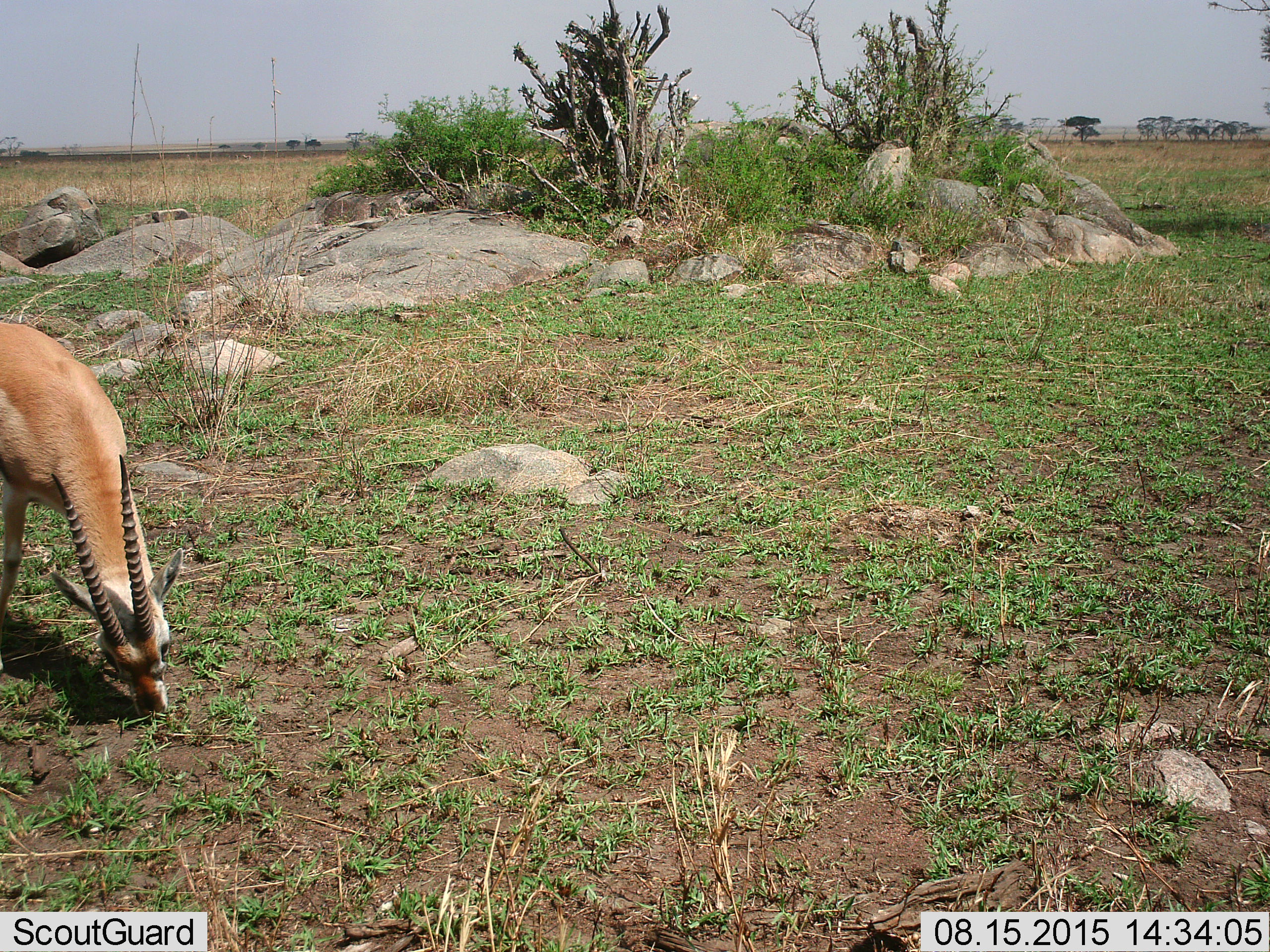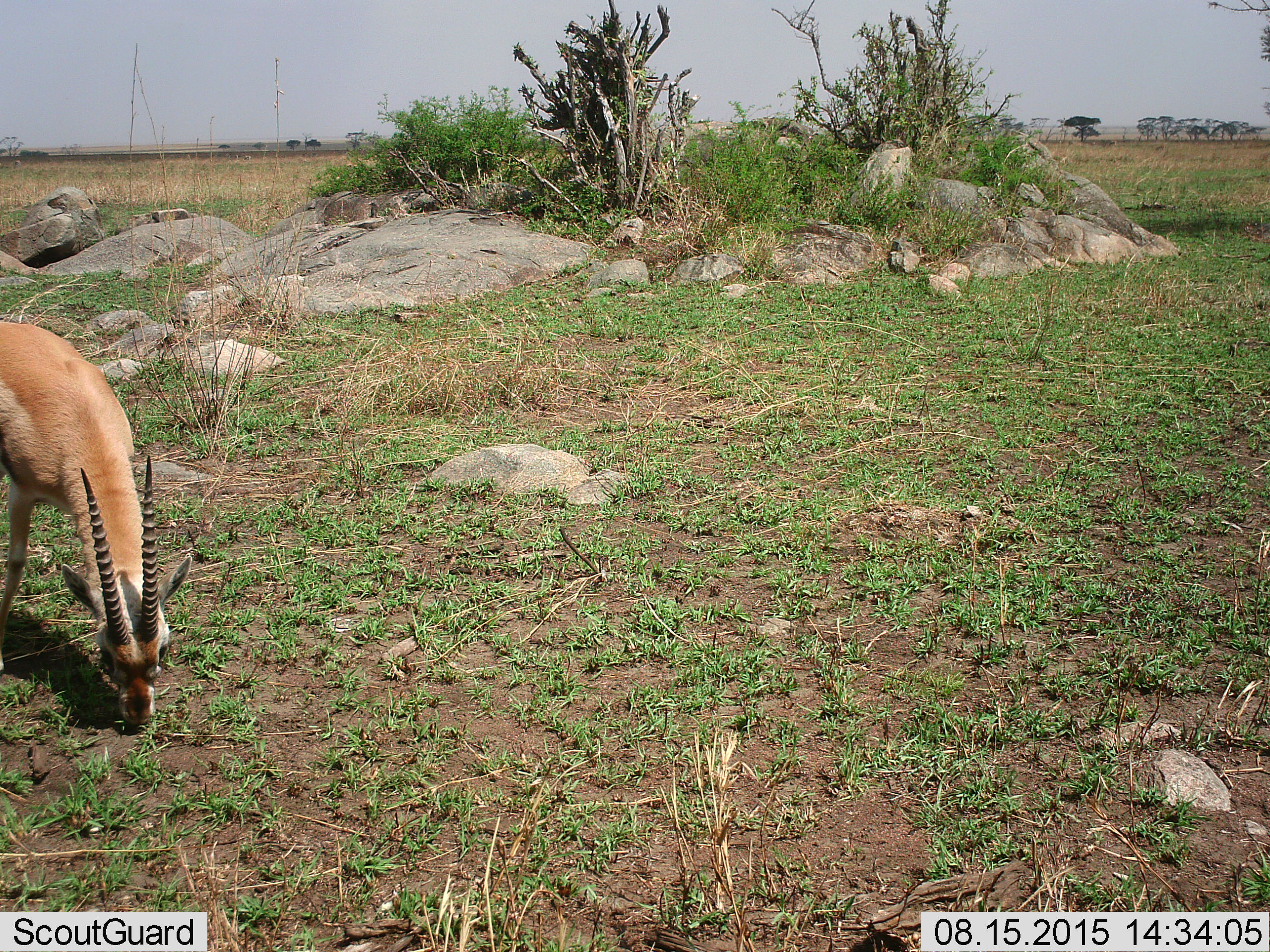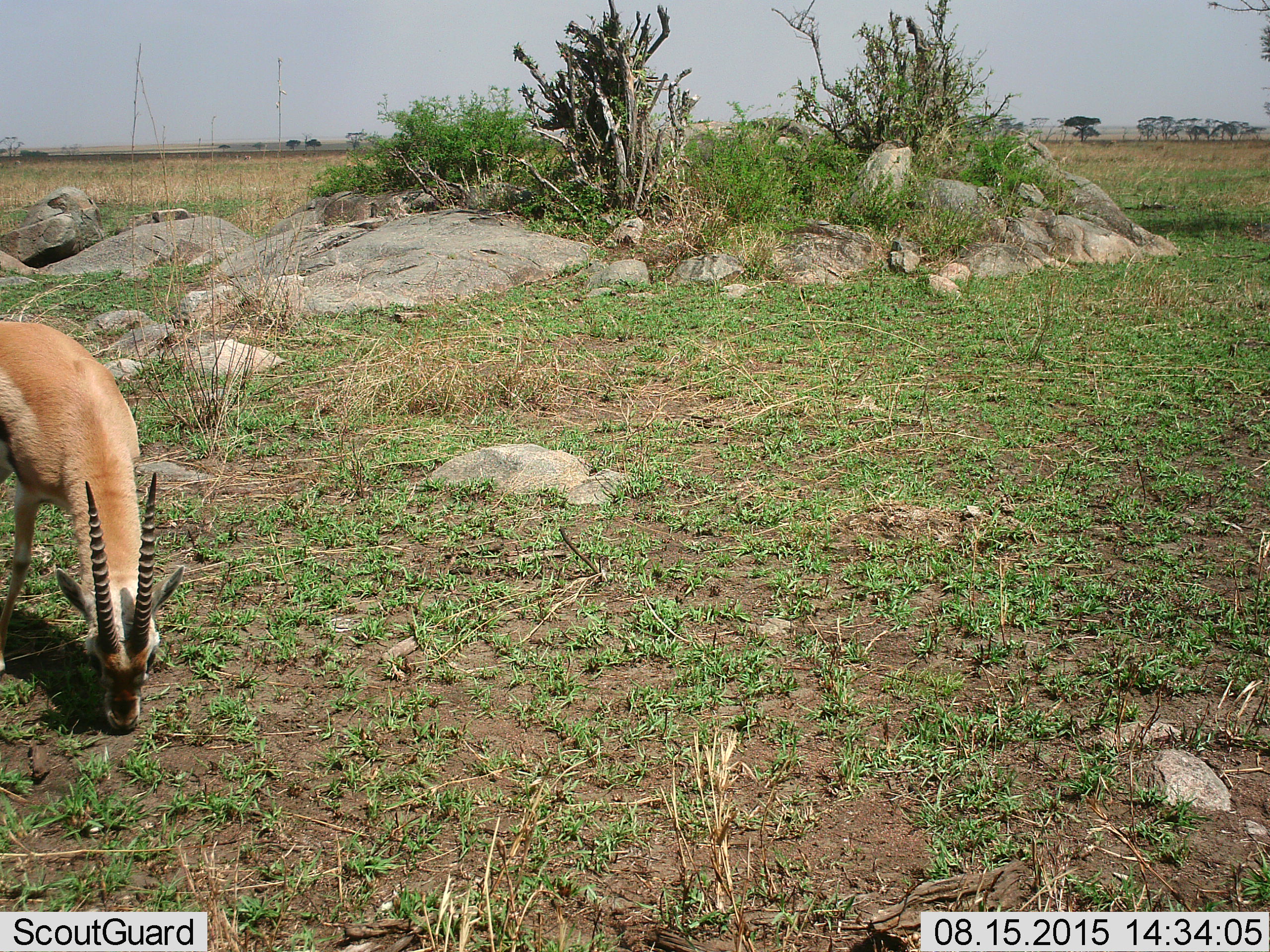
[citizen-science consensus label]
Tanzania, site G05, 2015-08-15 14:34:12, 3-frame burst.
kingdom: Animalia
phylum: Chordata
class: Mammalia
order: Artiodactyla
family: Bovidae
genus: Eudorcas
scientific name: Eudorcas thomsonii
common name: thomson's gazelle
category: gazellethomsons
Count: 1.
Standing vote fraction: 20%.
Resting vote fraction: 0%.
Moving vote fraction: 0%.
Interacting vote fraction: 0%.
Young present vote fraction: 0%.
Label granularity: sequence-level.